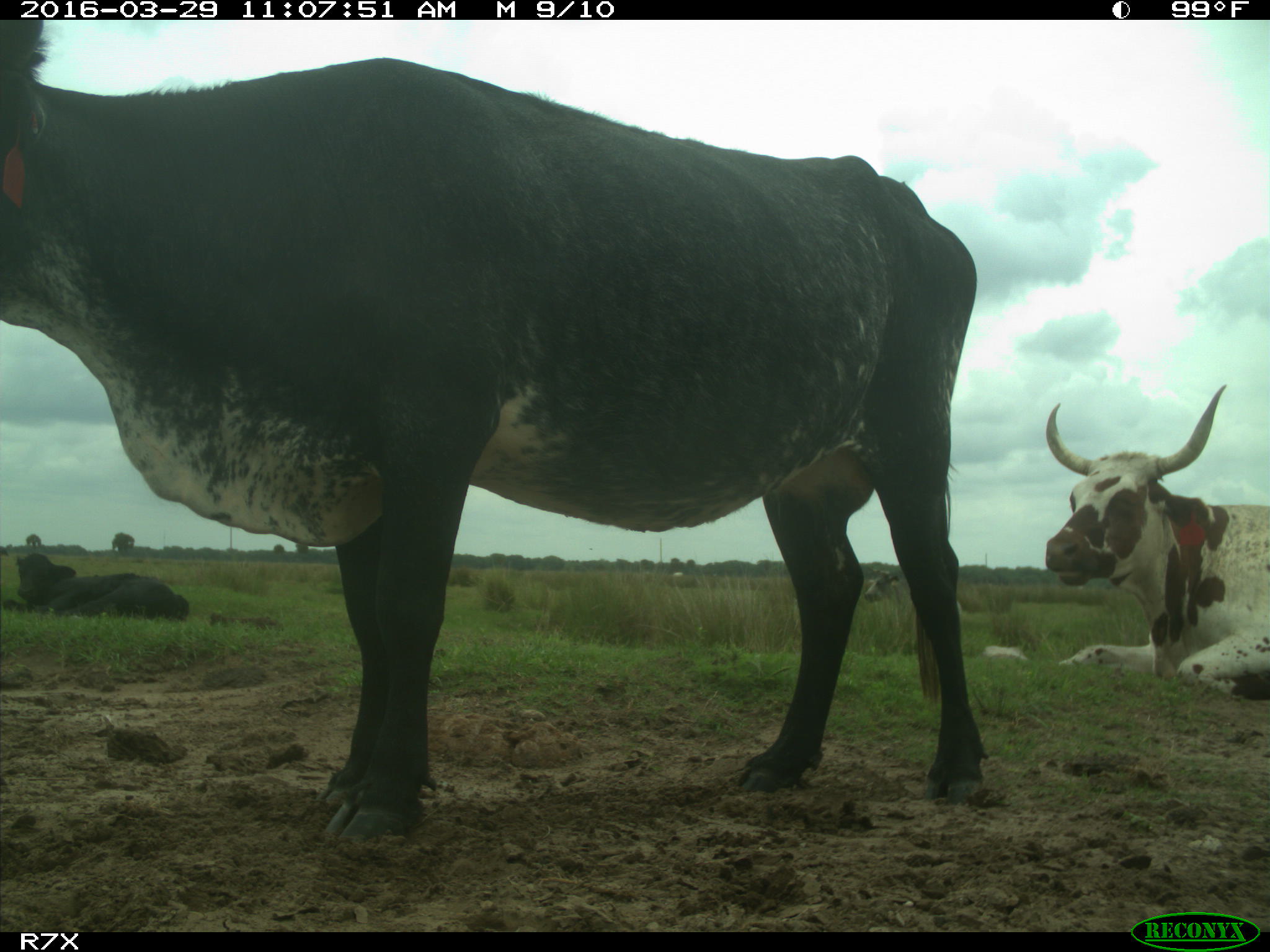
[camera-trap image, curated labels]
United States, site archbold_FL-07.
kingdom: Animalia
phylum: Chordata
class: Mammalia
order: Artiodactyla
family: Bovidae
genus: Bos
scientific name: Bos taurus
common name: domestic cow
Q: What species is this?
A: Bos taurus (domestic cow).